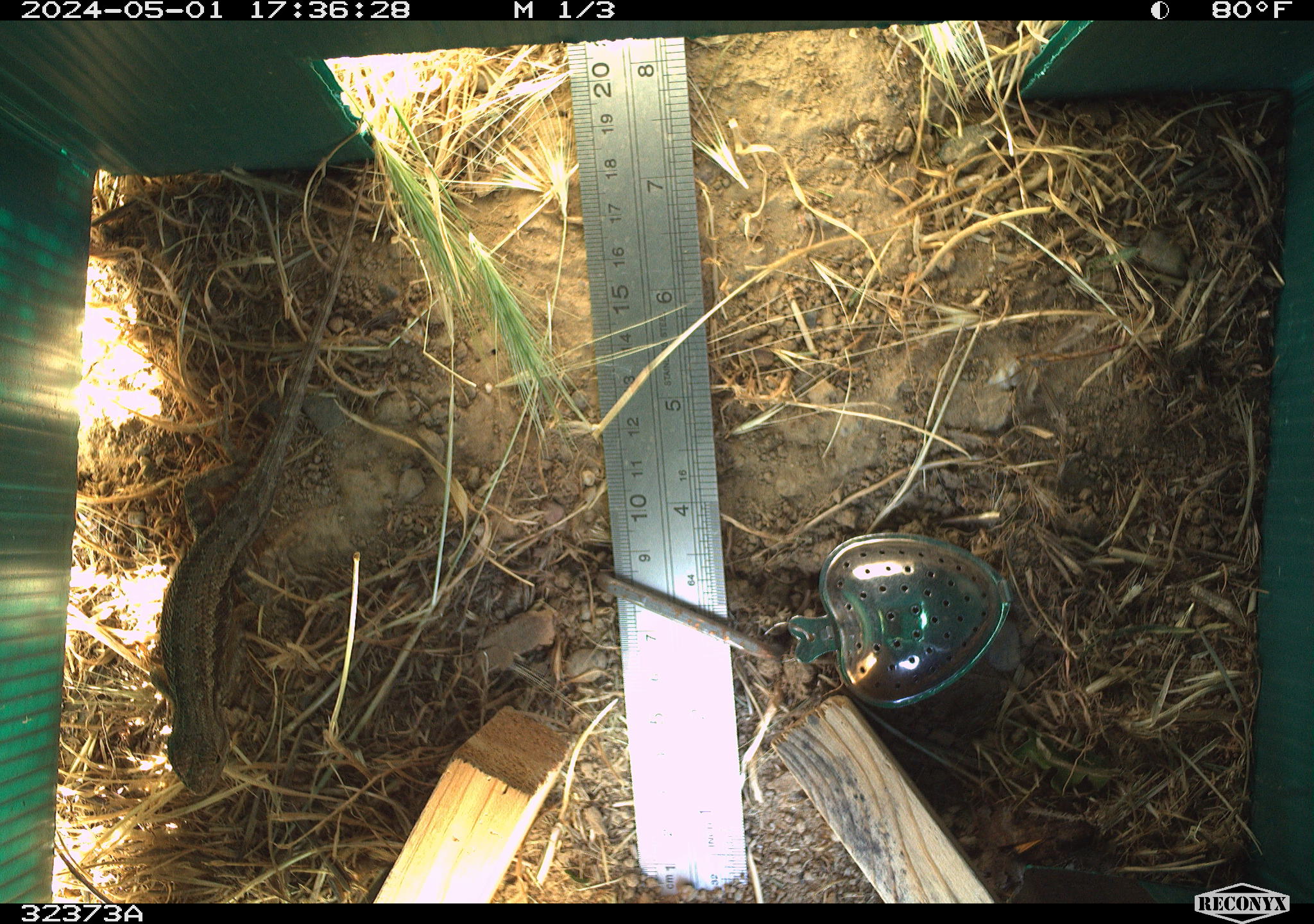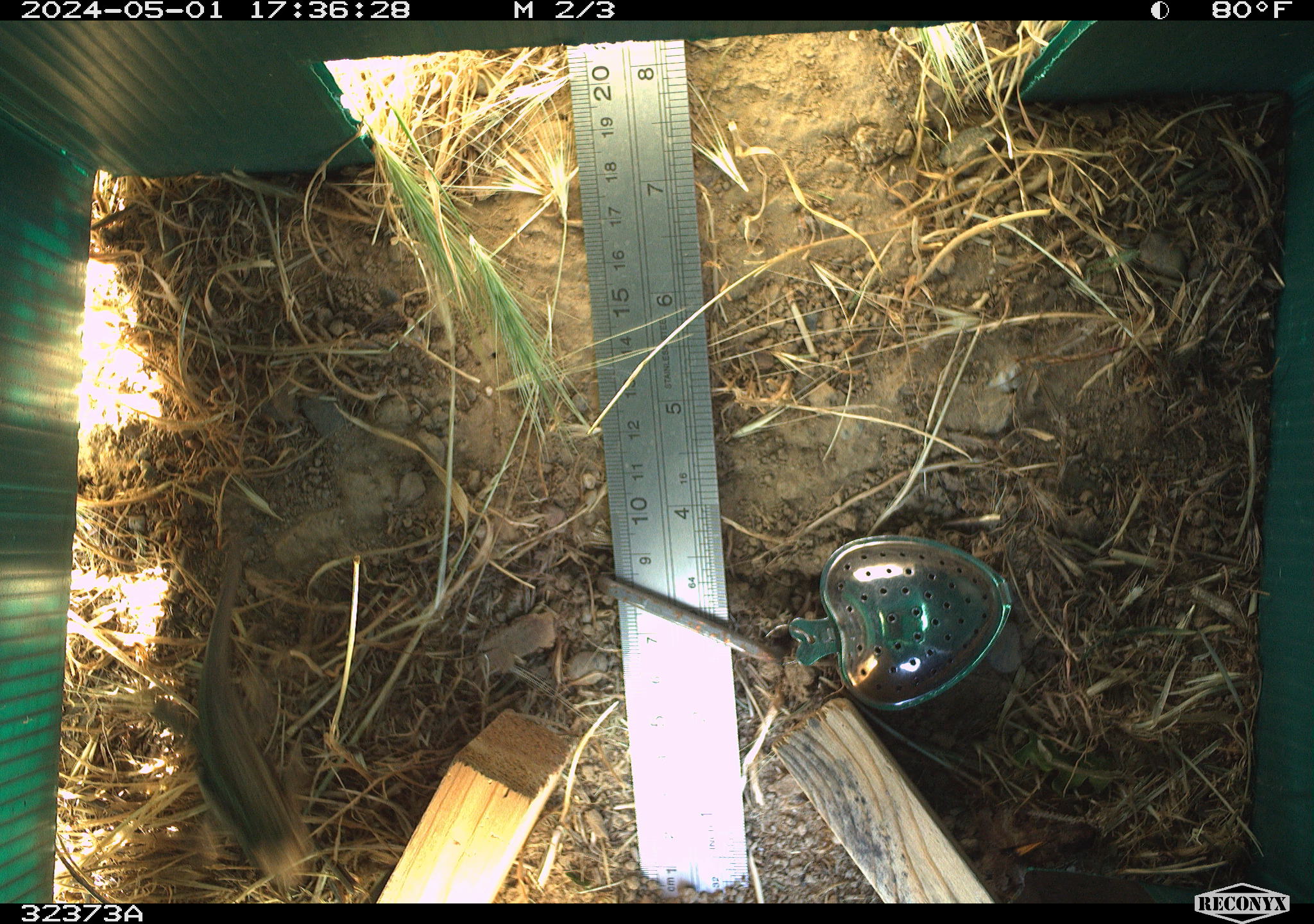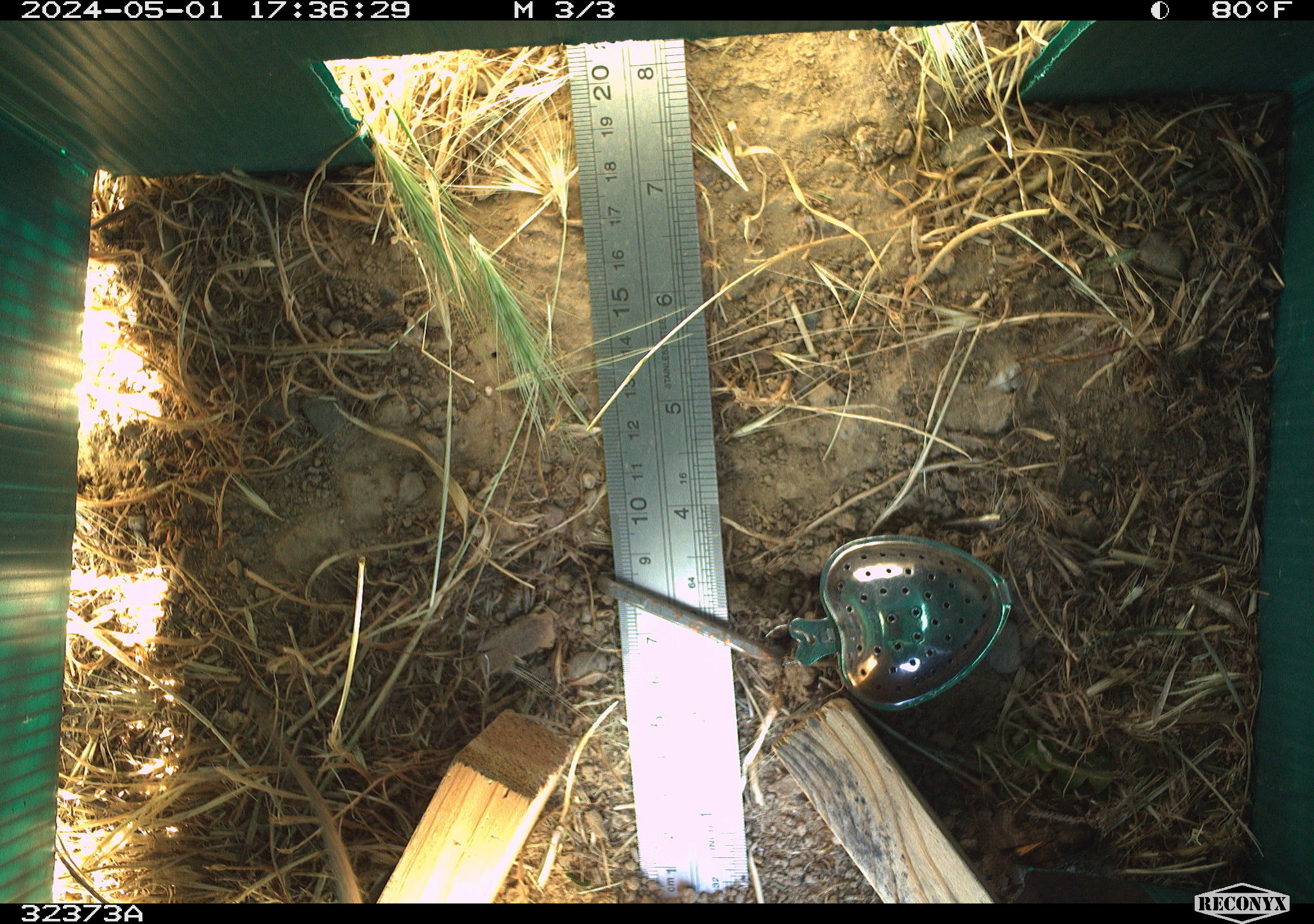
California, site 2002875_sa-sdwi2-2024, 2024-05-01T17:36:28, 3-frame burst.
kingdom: Animalia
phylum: Chordata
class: Reptilia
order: Squamata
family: Phrynosomatidae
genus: Sceloporus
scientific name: Sceloporus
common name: spiny lizards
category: sceloporus species